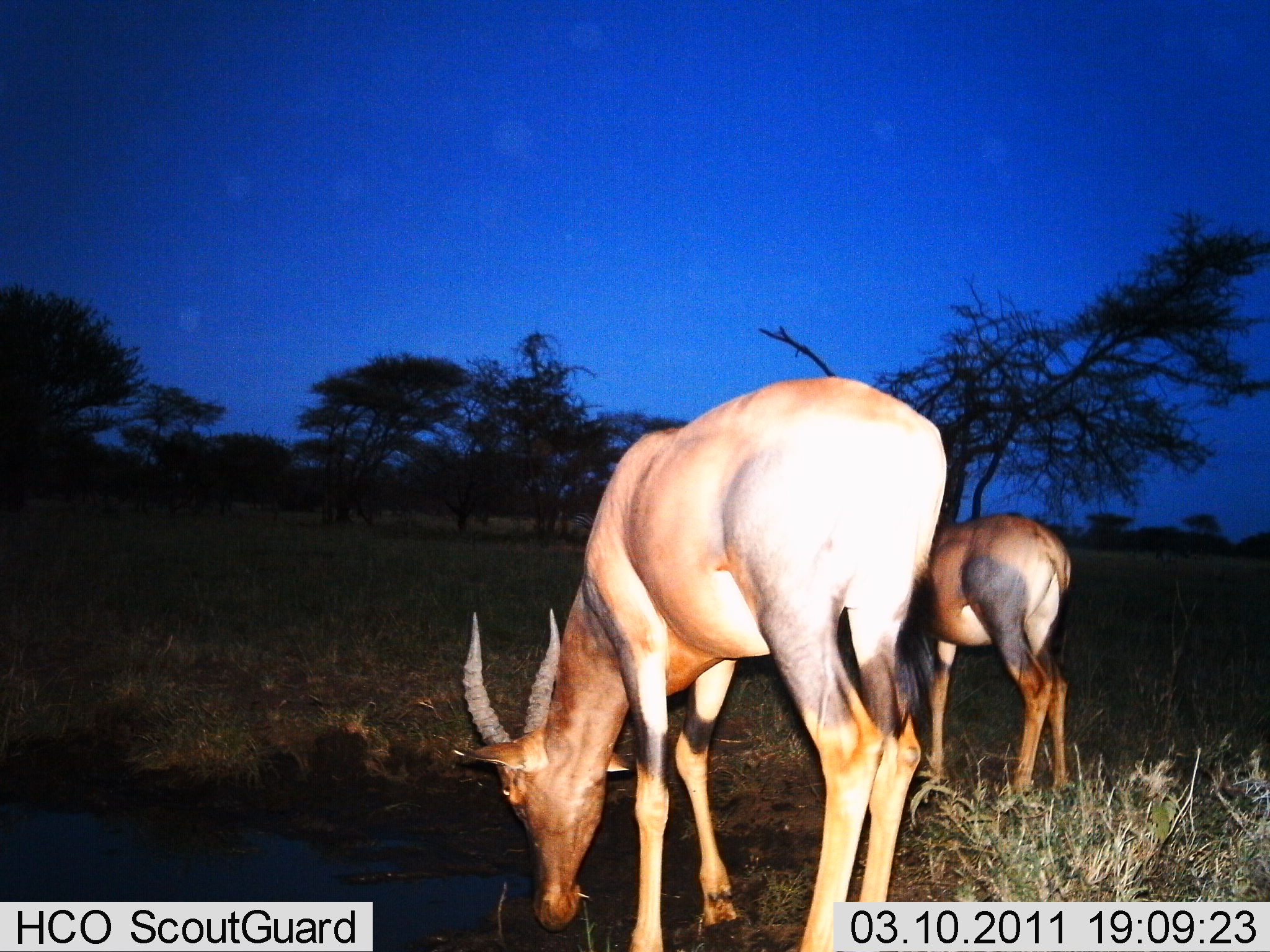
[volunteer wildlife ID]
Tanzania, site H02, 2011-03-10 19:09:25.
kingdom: Animalia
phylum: Chordata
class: Mammalia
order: Artiodactyla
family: Bovidae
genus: Damaliscus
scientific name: Damaliscus lunatus jimela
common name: topi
Topi (Damaliscus lunatus jimela), count 2. Behavior (volunteer vote fractions): standing 42%, resting 0%, moving 0%, interacting 0%. Young present (vote fraction): 0%. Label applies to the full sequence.